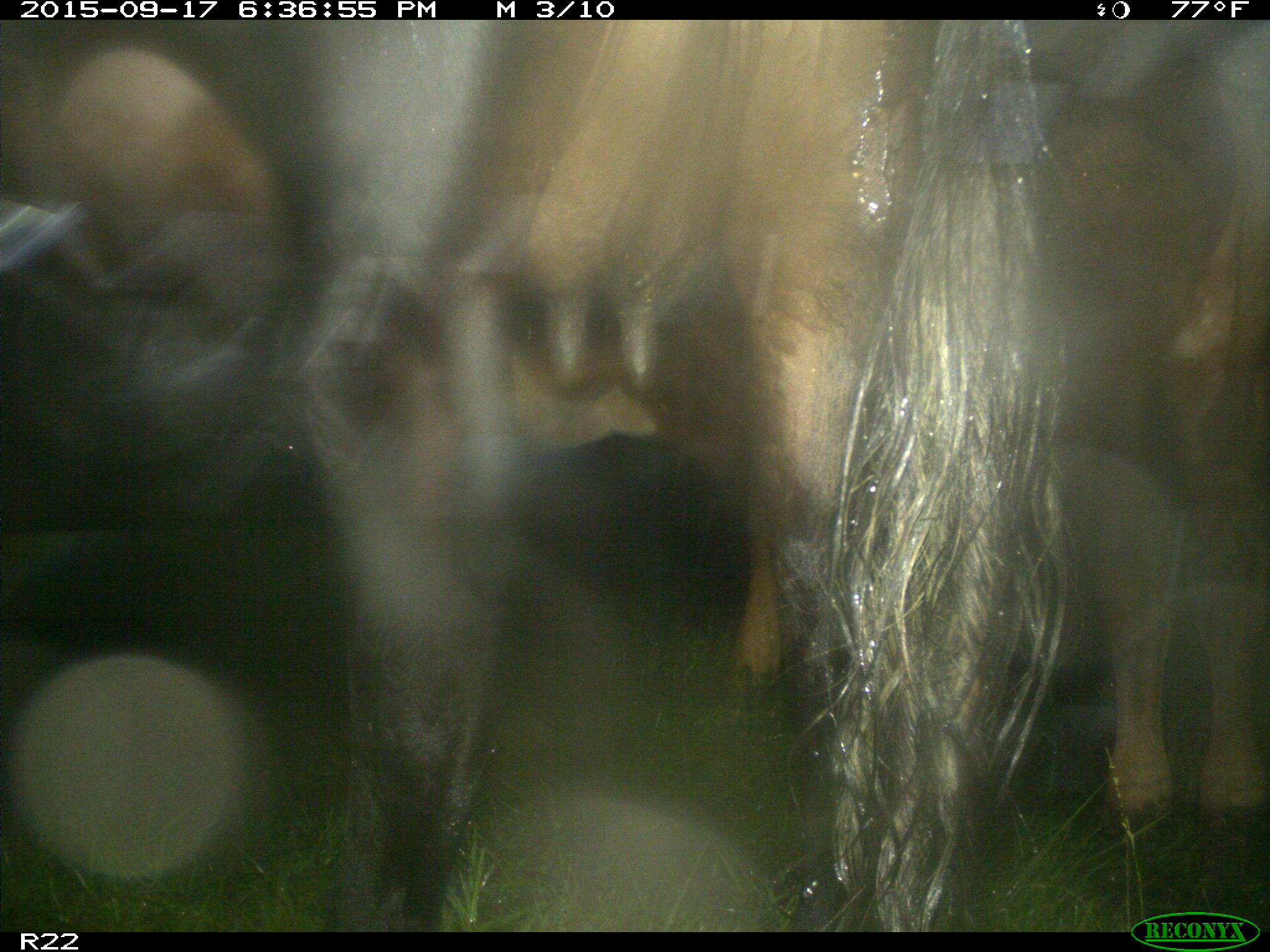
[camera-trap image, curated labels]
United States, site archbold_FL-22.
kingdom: Animalia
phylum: Chordata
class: Mammalia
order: Artiodactyla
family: Bovidae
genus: Bos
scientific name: Bos taurus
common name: domestic cow